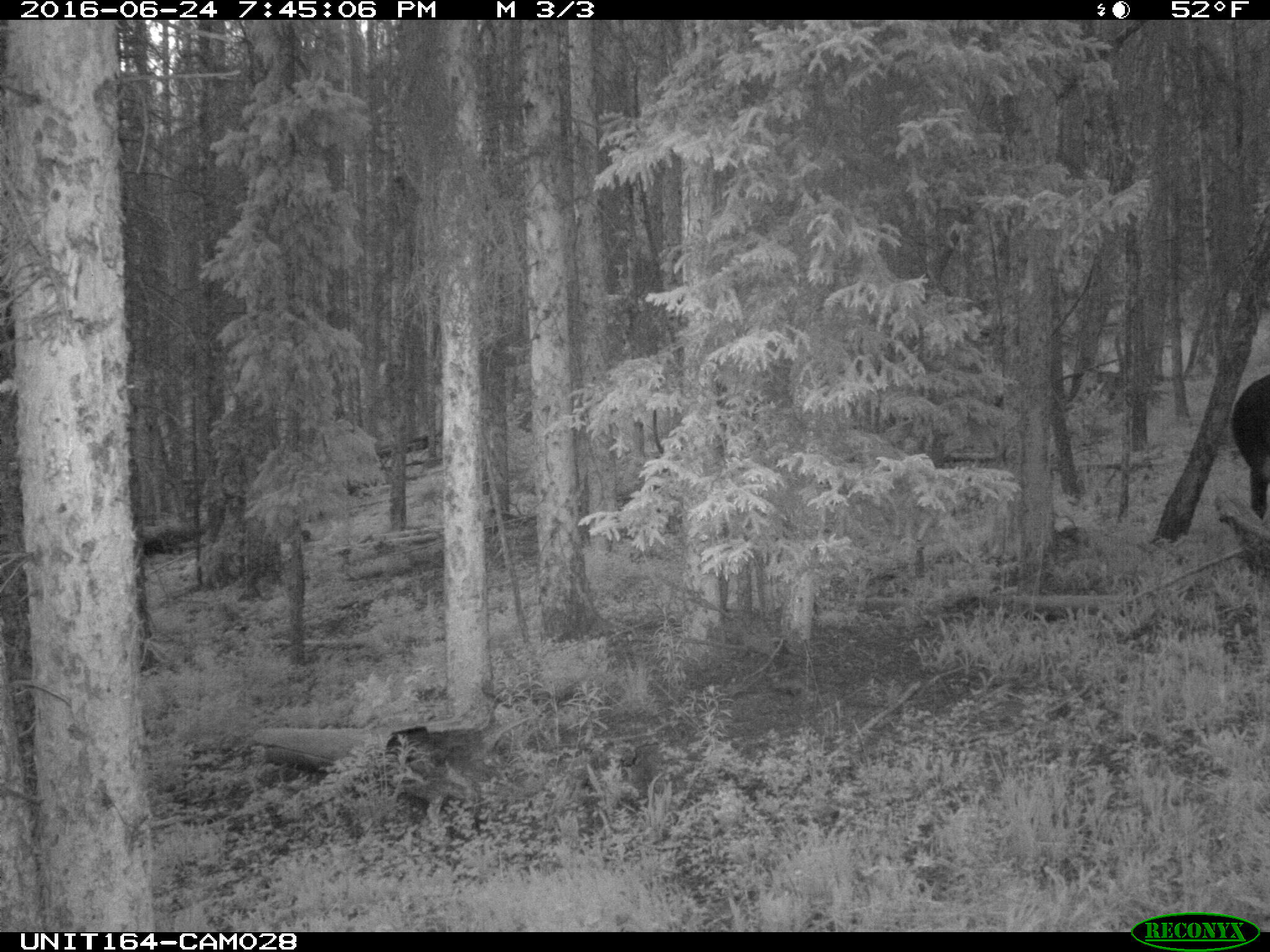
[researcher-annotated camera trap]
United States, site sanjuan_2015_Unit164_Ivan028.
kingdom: Animalia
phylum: Chordata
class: Mammalia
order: Artiodactyla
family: Bovidae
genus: Bos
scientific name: Bos taurus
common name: domestic cow